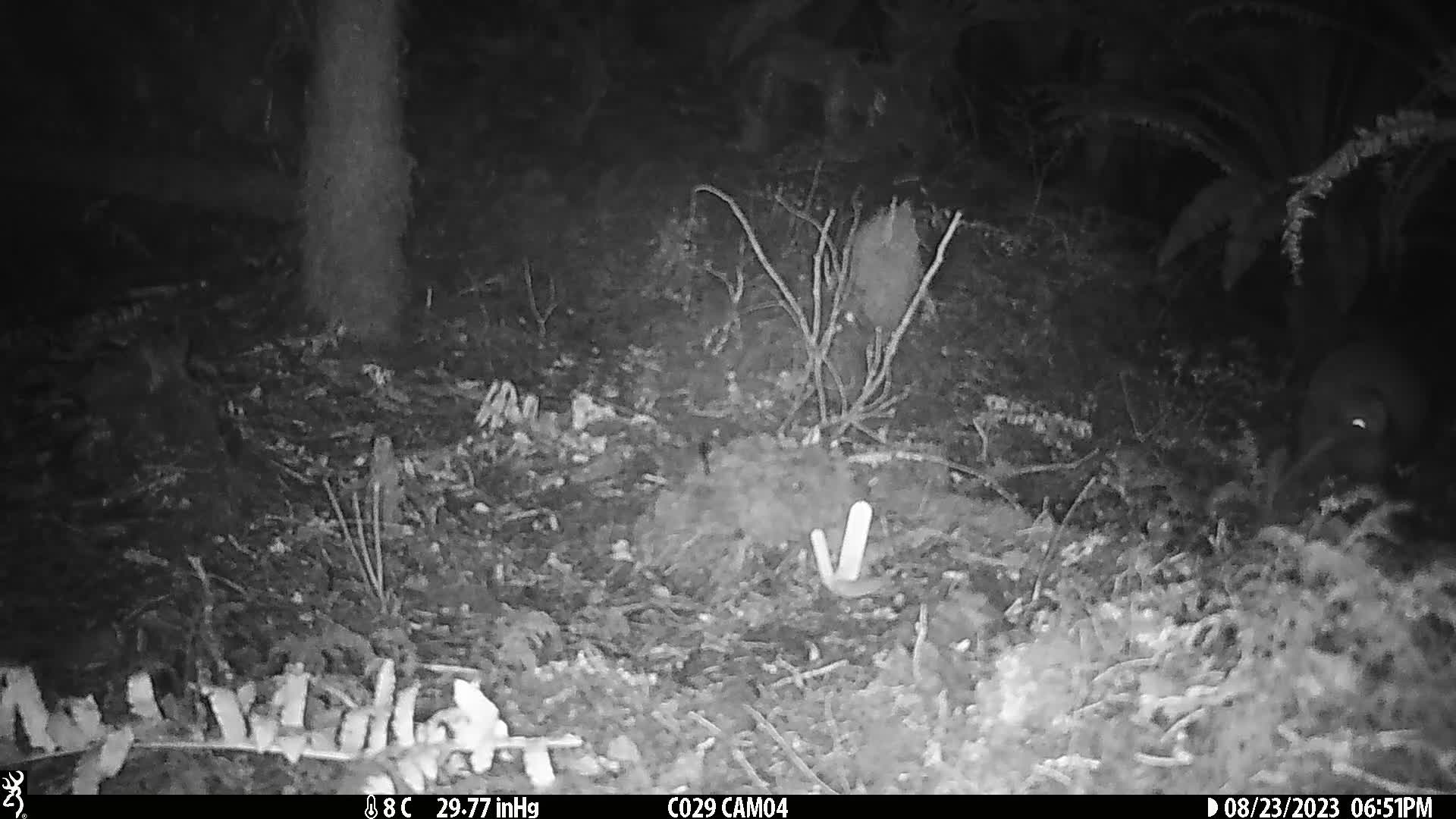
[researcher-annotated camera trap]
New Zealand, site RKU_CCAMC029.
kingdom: Animalia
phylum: Chordata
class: Aves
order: Apterygiformes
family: Apterygidae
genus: Apteryx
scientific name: Apteryx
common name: kiwi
Kiwi (Apteryx).